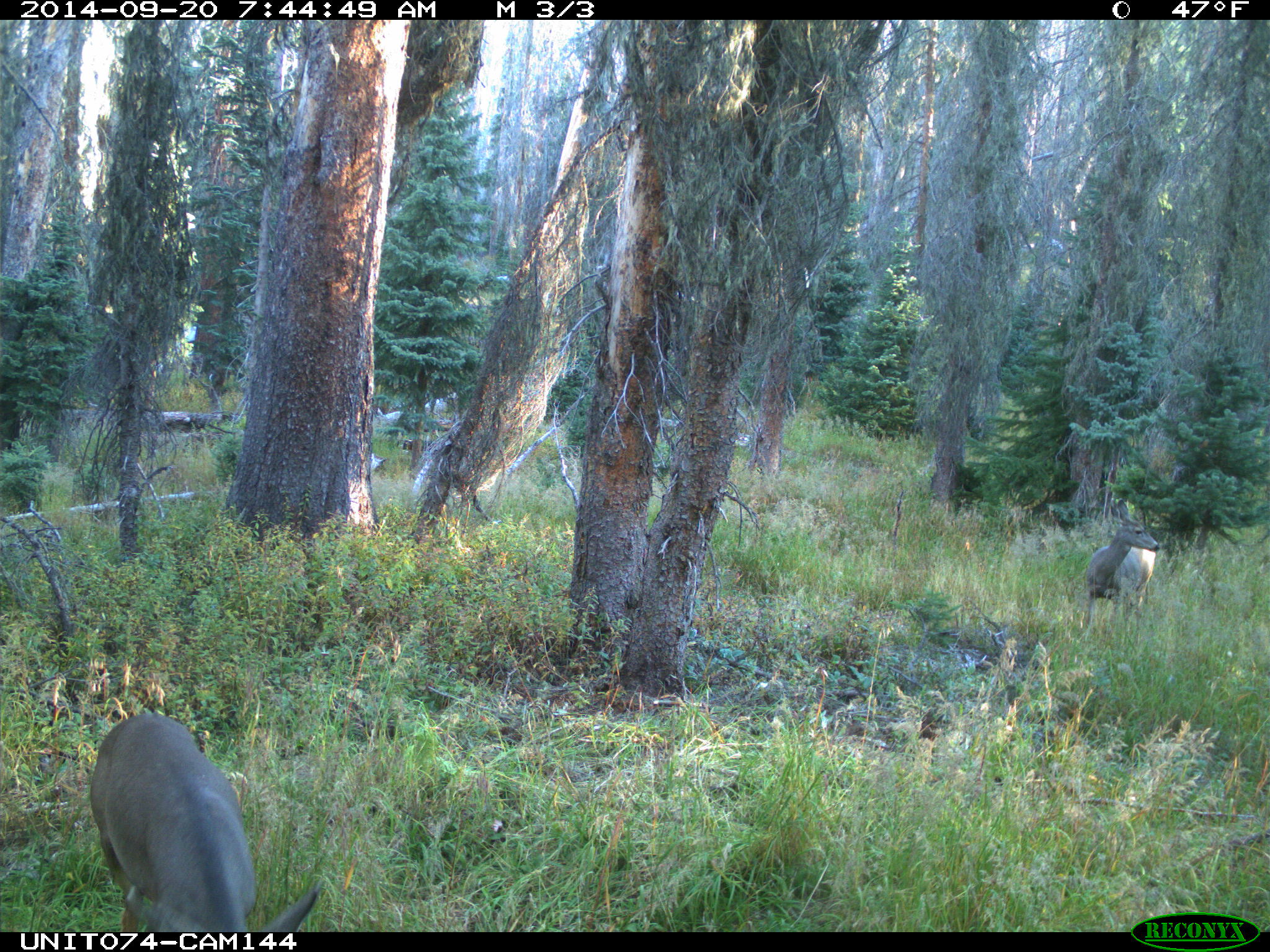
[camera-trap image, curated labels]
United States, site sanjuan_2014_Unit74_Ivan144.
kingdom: Animalia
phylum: Chordata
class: Mammalia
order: Artiodactyla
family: Cervidae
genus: Odocoileus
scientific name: Odocoileus hemionus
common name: mule deer